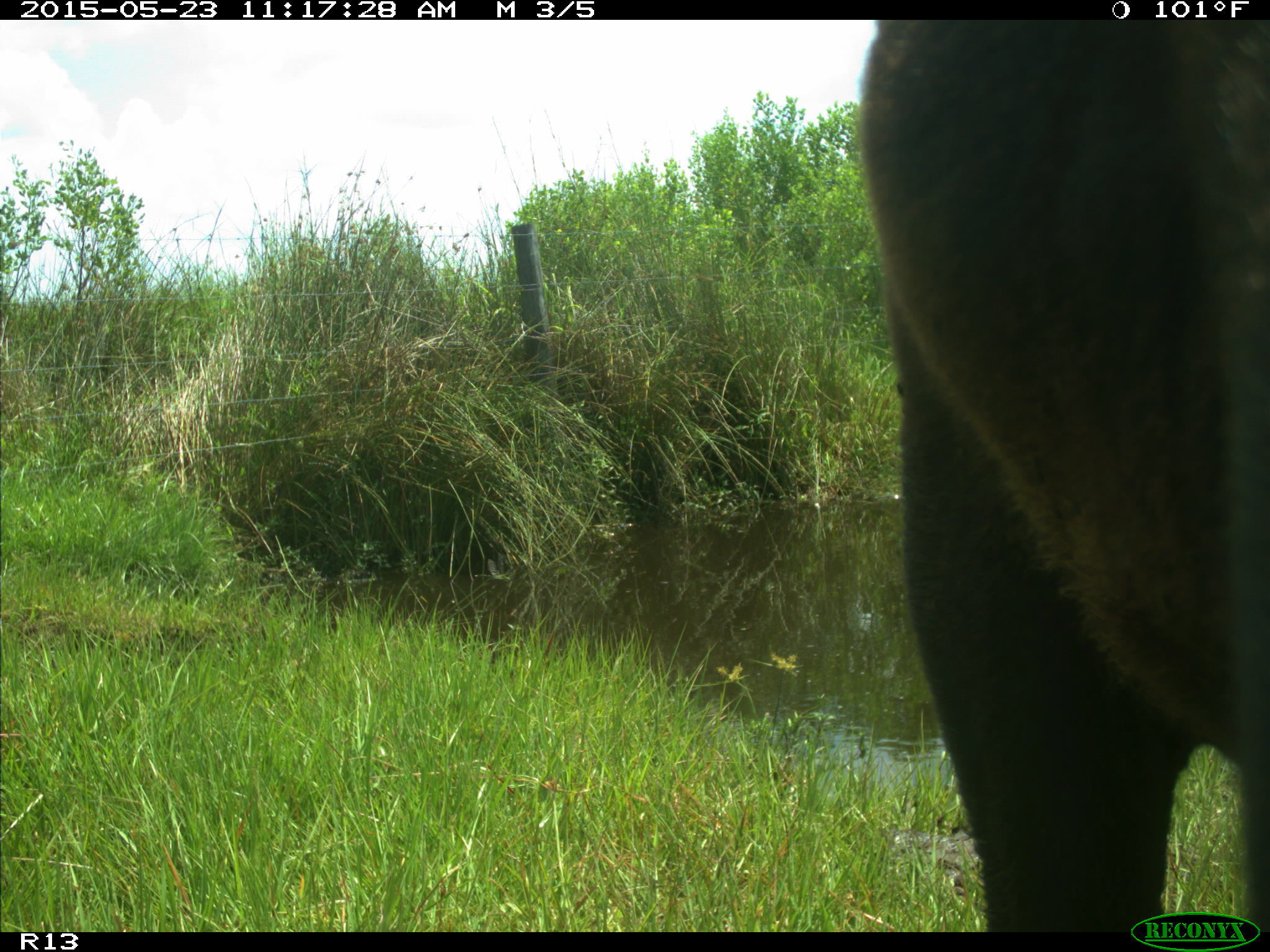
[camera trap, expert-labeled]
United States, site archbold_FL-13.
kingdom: Animalia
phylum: Chordata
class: Mammalia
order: Artiodactyla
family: Bovidae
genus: Bos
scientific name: Bos taurus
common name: domestic cow